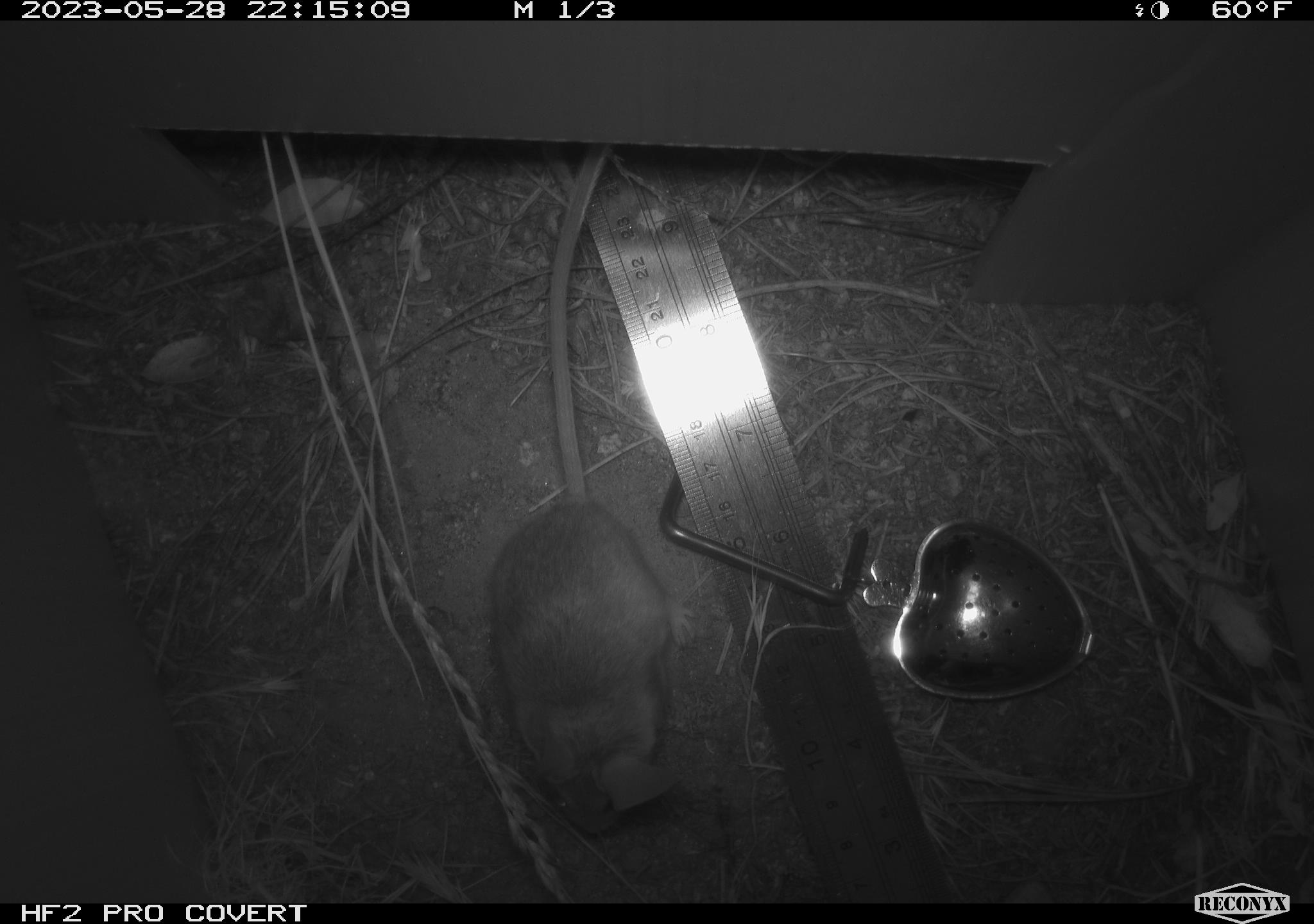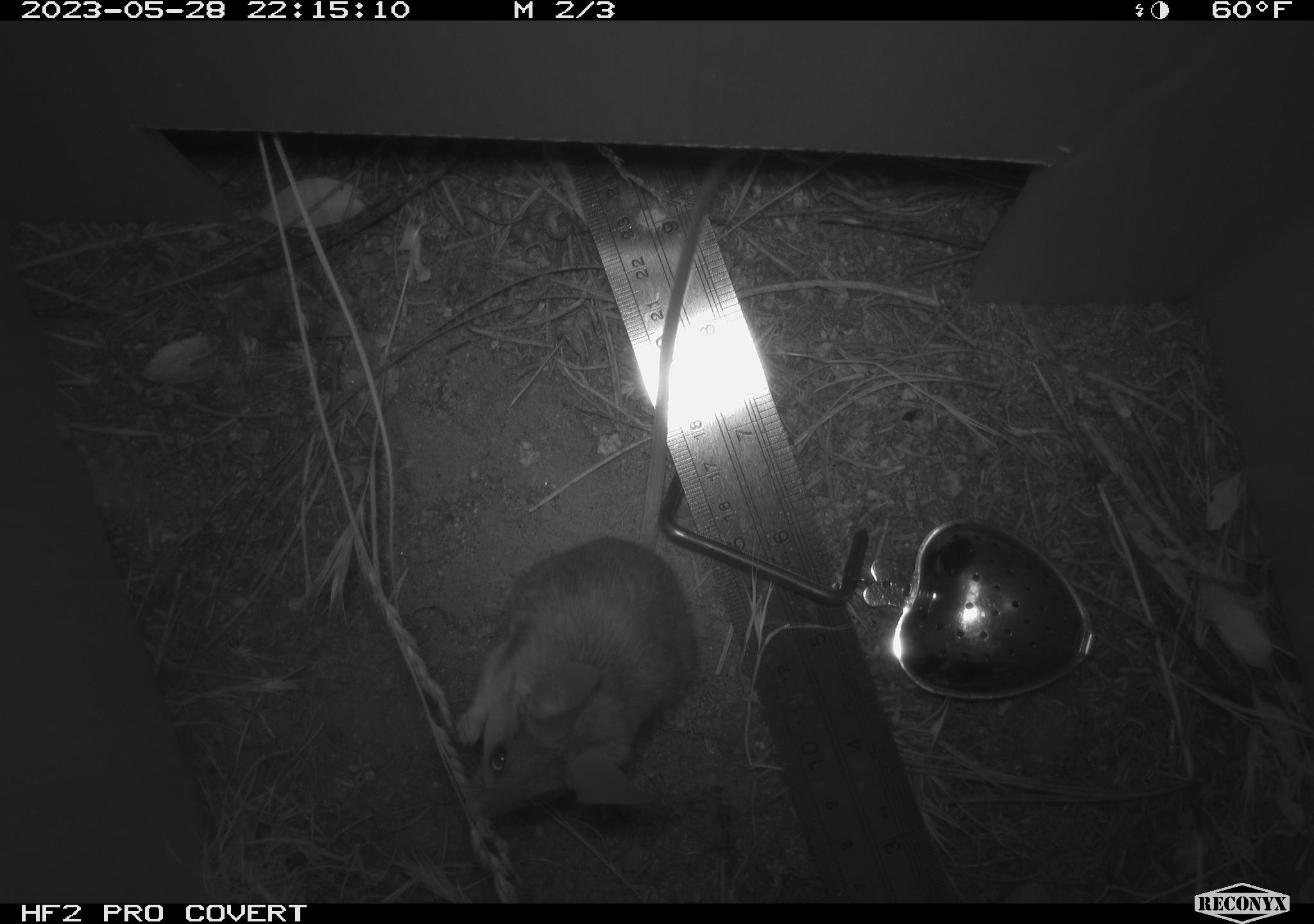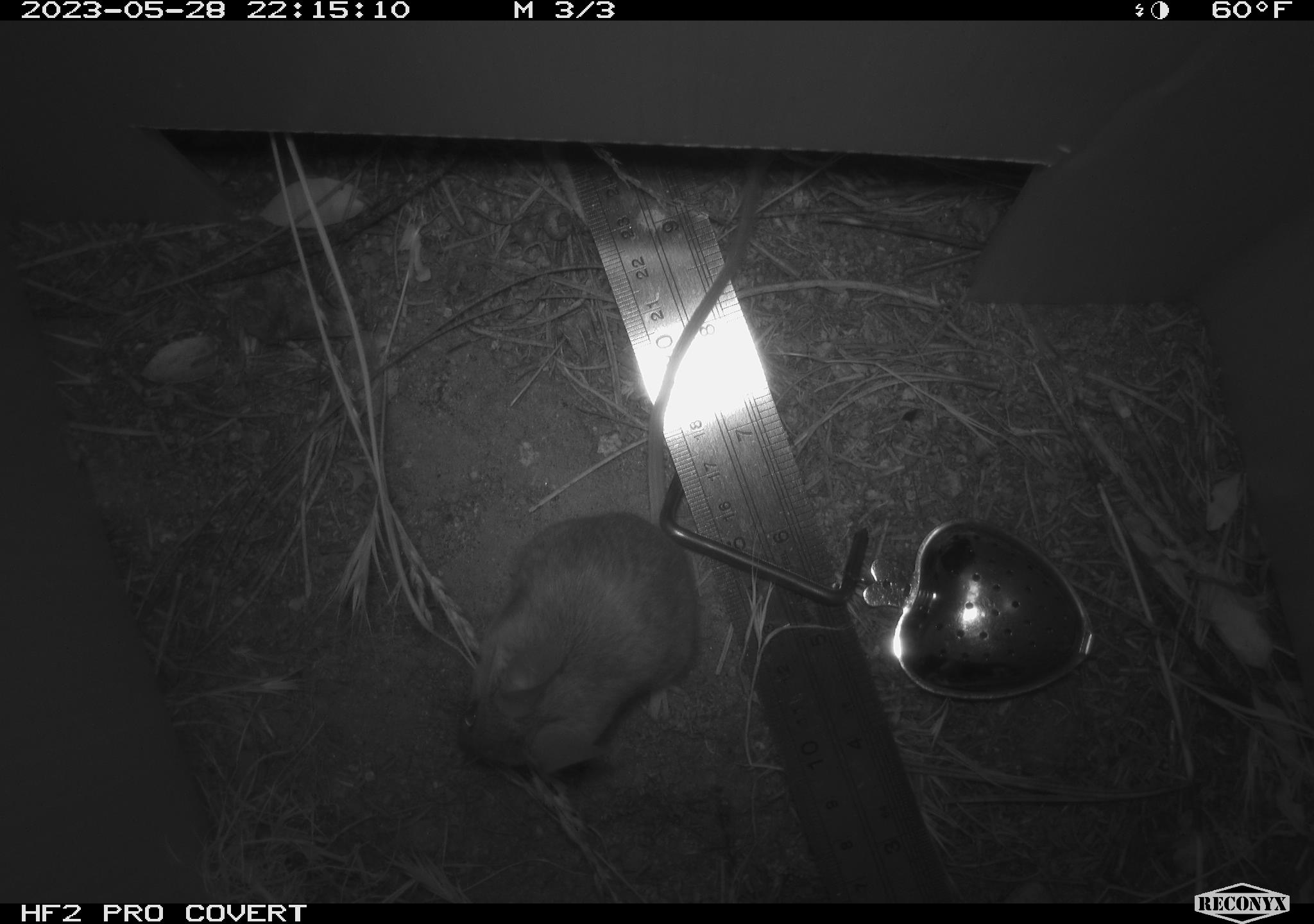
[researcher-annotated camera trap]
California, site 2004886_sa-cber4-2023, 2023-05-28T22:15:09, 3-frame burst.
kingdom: Animalia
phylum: Chordata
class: Mammalia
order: Rodentia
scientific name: Rodentia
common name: mouse species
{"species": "mouse species (Rodentia)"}